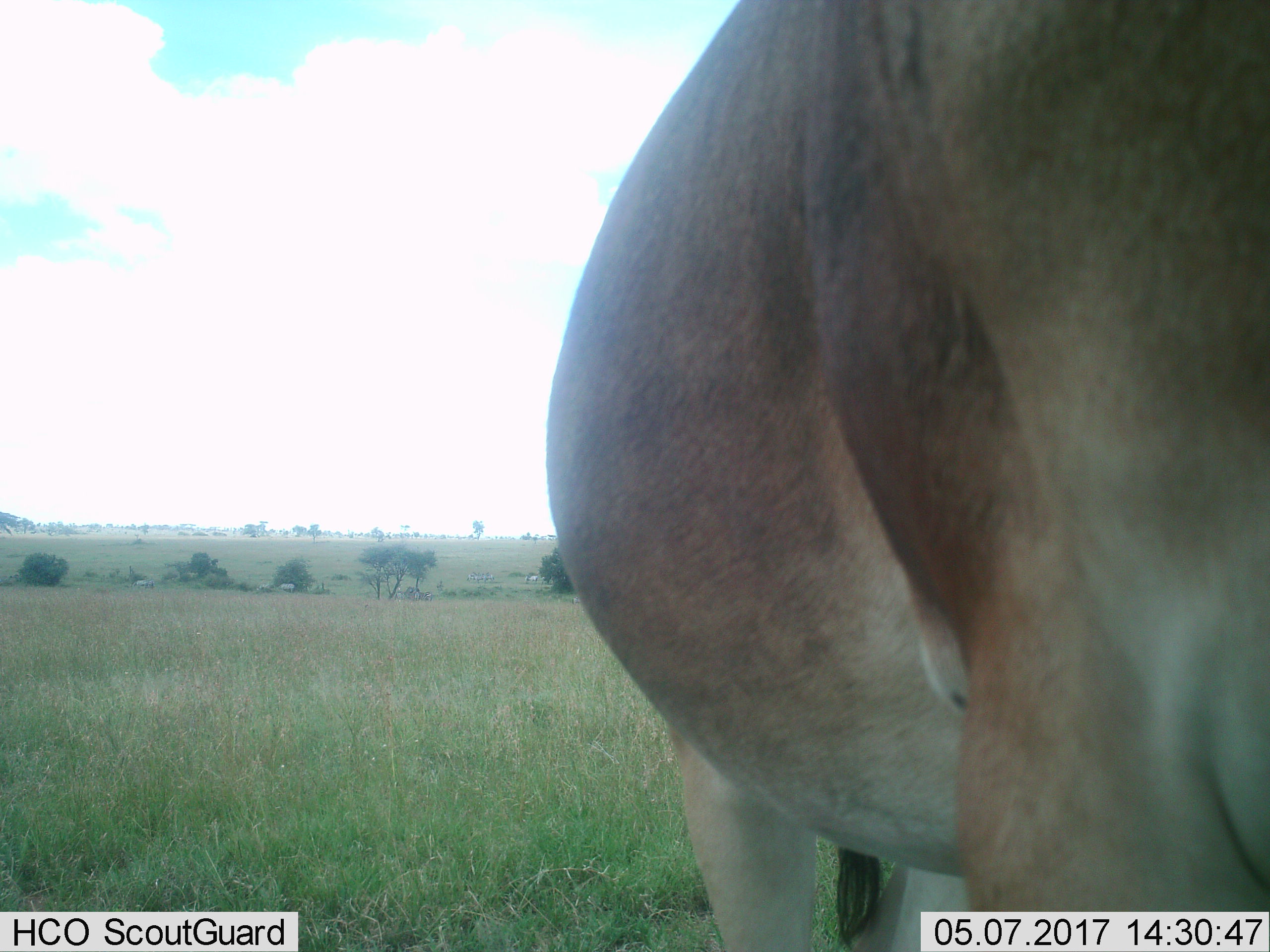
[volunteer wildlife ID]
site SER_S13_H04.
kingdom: Animalia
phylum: Chordata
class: Mammalia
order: Artiodactyla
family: Bovidae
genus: Alcelaphus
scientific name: Alcelaphus buselaphus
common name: hartebeest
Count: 1.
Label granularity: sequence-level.